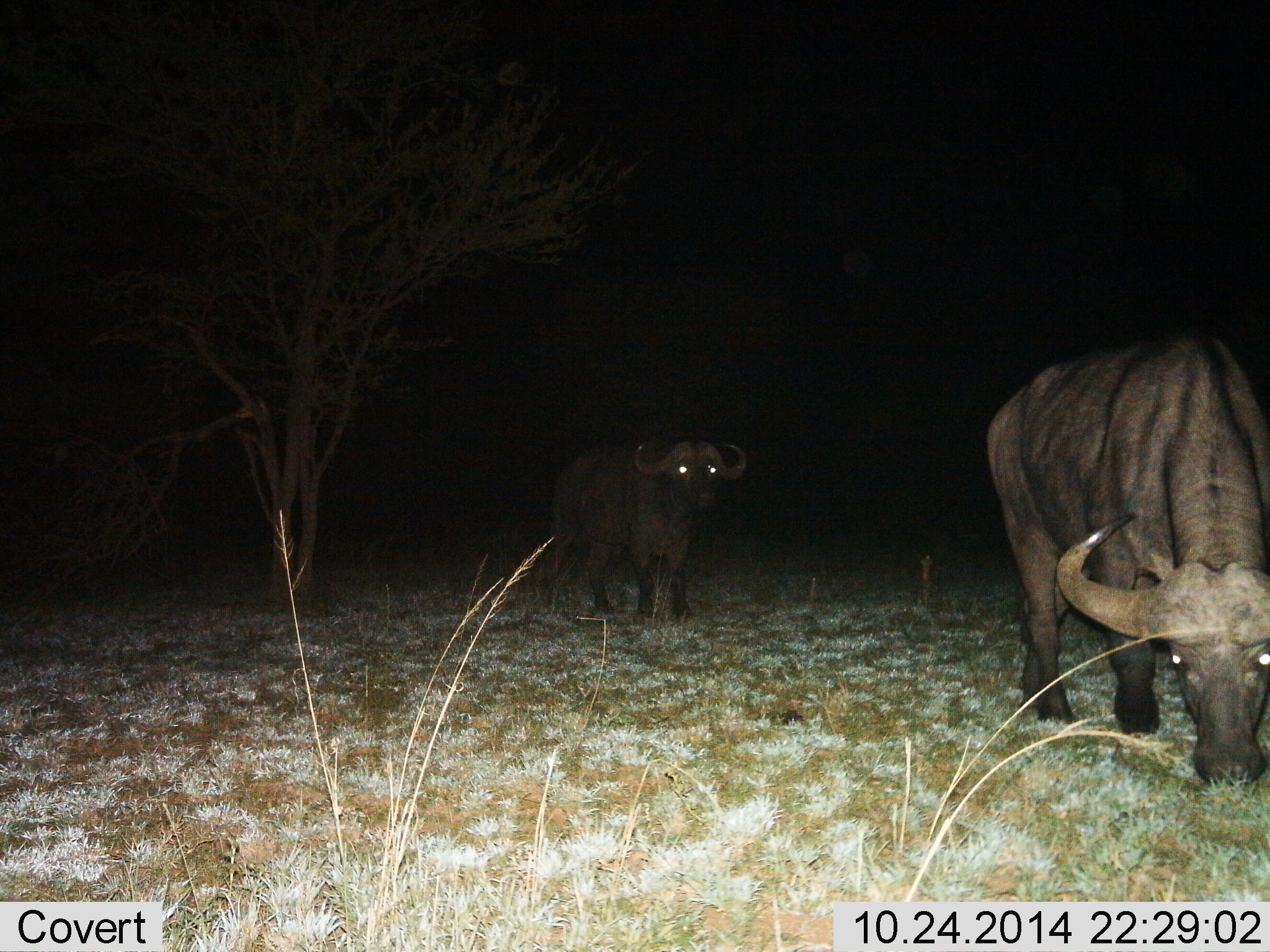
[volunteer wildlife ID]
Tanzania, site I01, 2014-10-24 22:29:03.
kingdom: Animalia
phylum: Chordata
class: Mammalia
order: Artiodactyla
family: Bovidae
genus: Syncerus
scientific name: Syncerus caffer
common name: cape buffalo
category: buffalo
Buffalo (cape buffalo) (Syncerus caffer), count 2. Behavior (volunteer vote fractions): standing 80%, resting 0%, moving 0%, interacting 0%. Young present (vote fraction): 0%. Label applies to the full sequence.